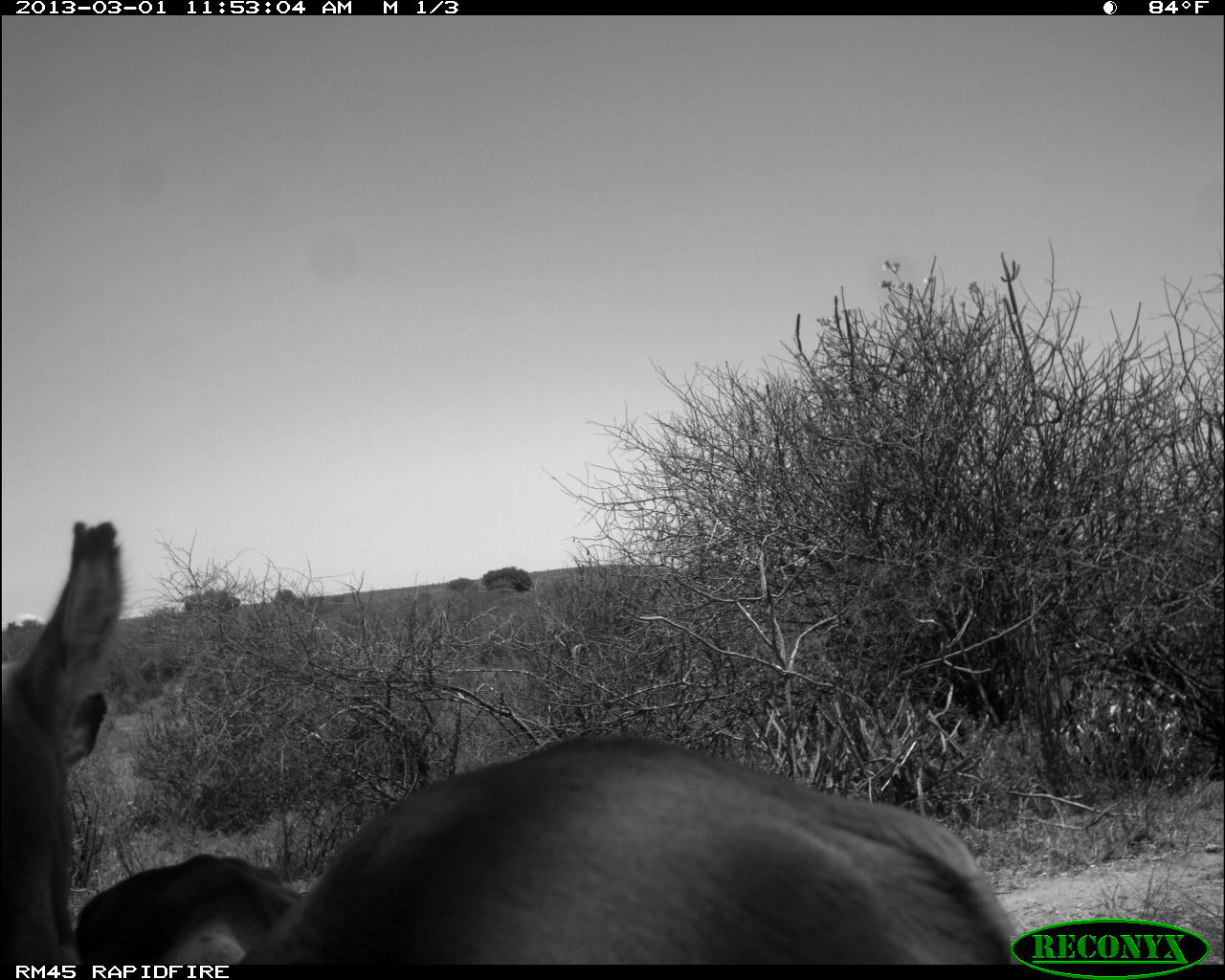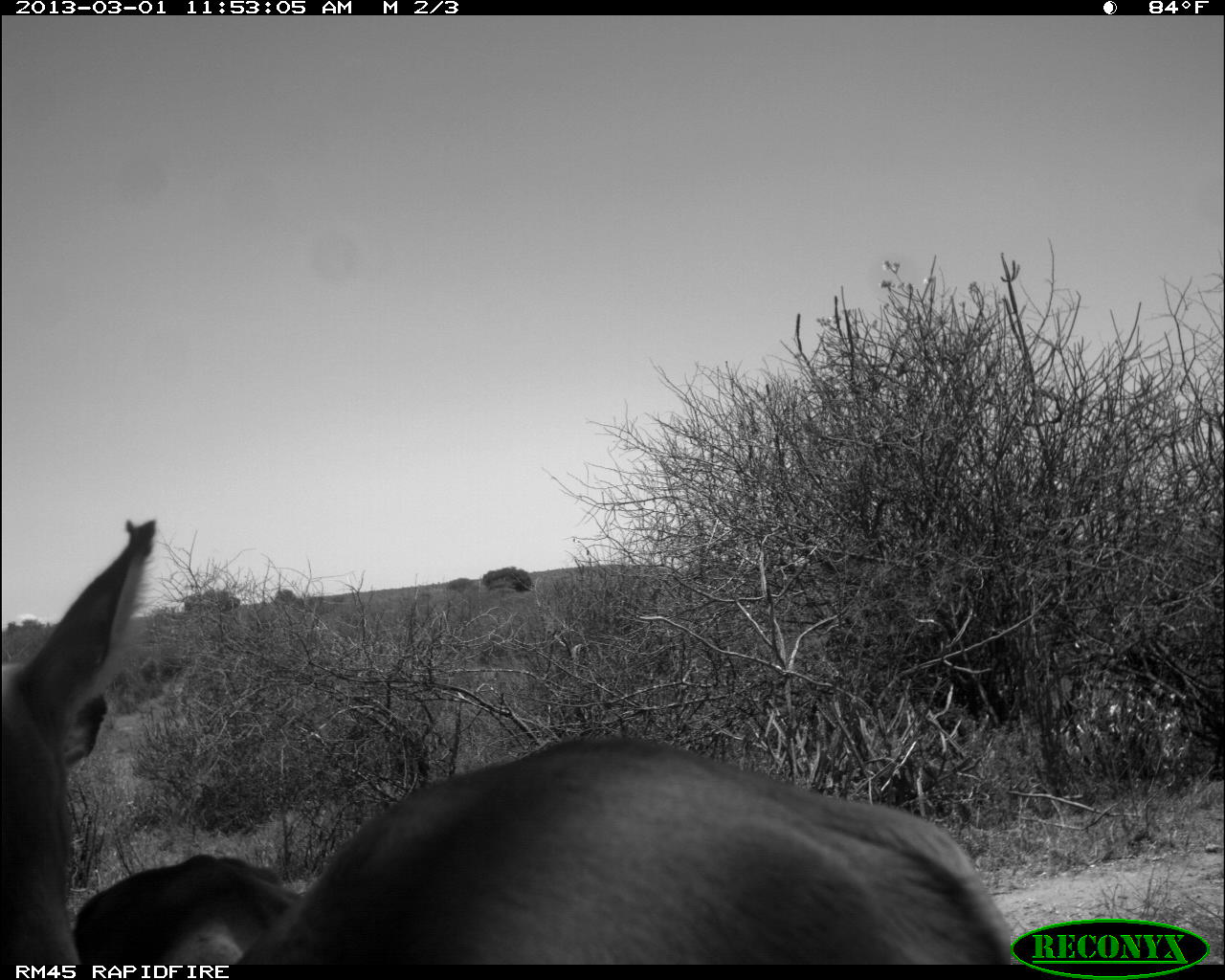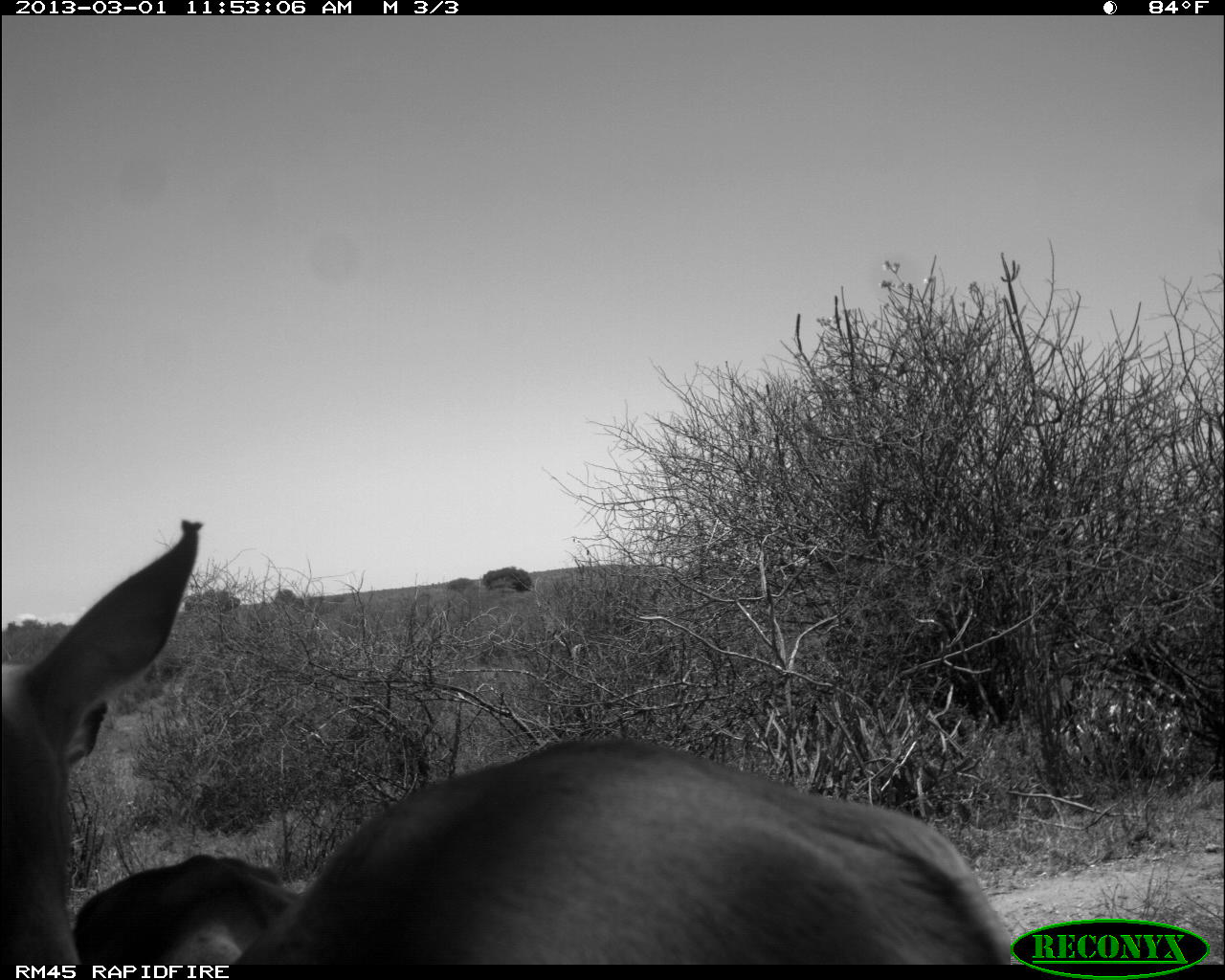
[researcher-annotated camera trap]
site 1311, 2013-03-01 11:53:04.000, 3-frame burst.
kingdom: Animalia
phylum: Chordata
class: Mammalia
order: Artiodactyla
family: Bovidae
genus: Aepyceros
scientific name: Aepyceros melampus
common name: impala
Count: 2.